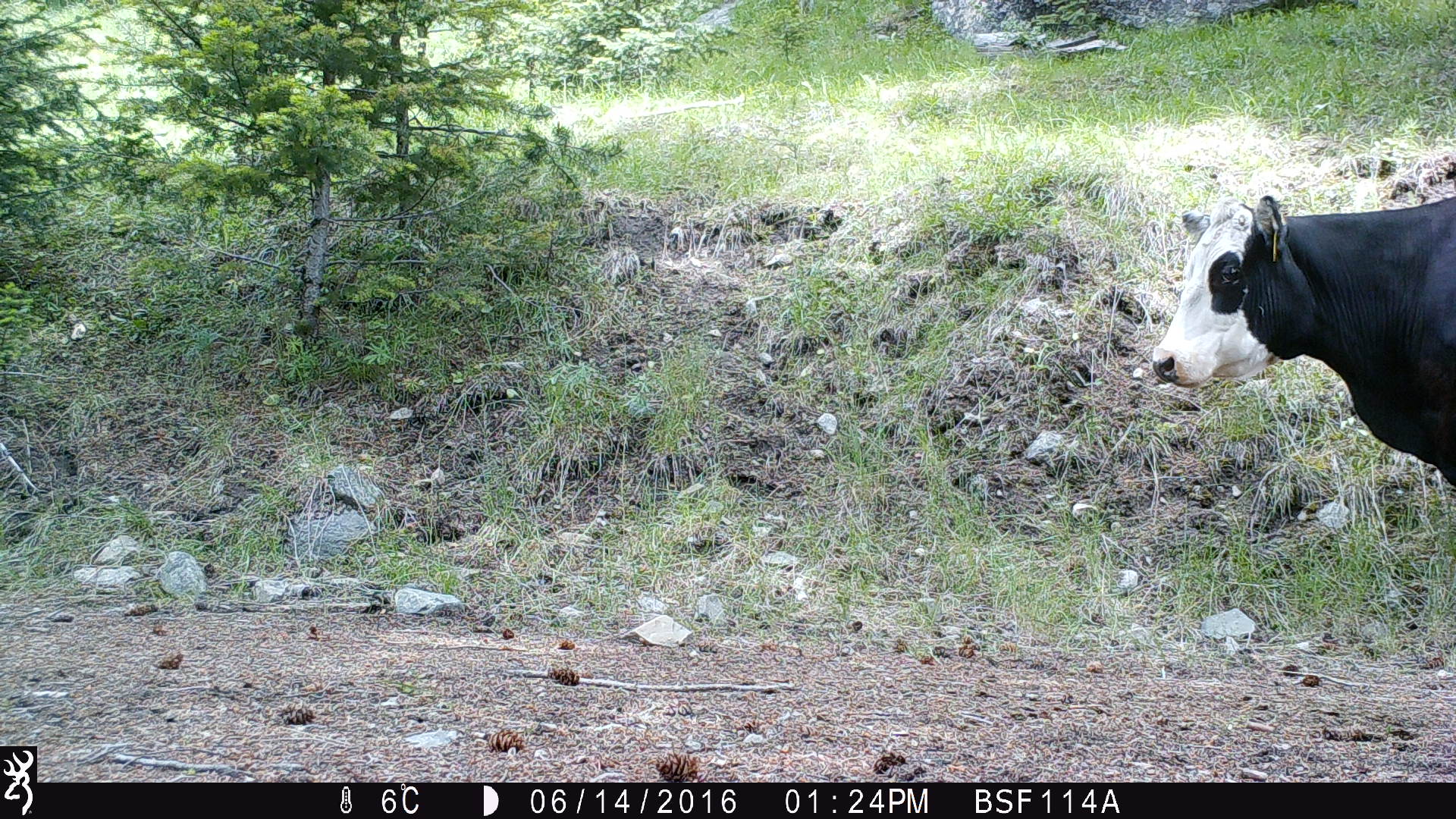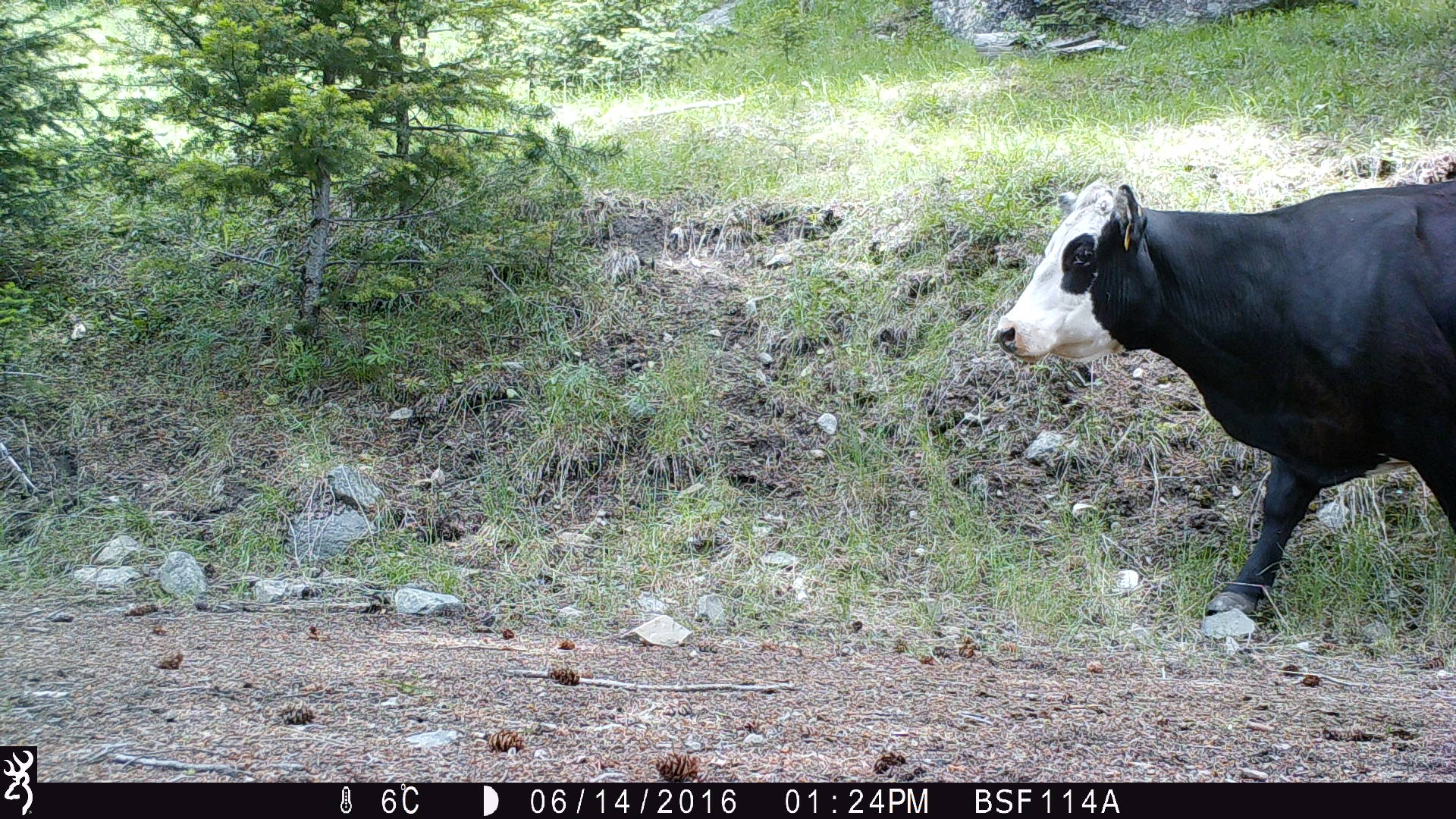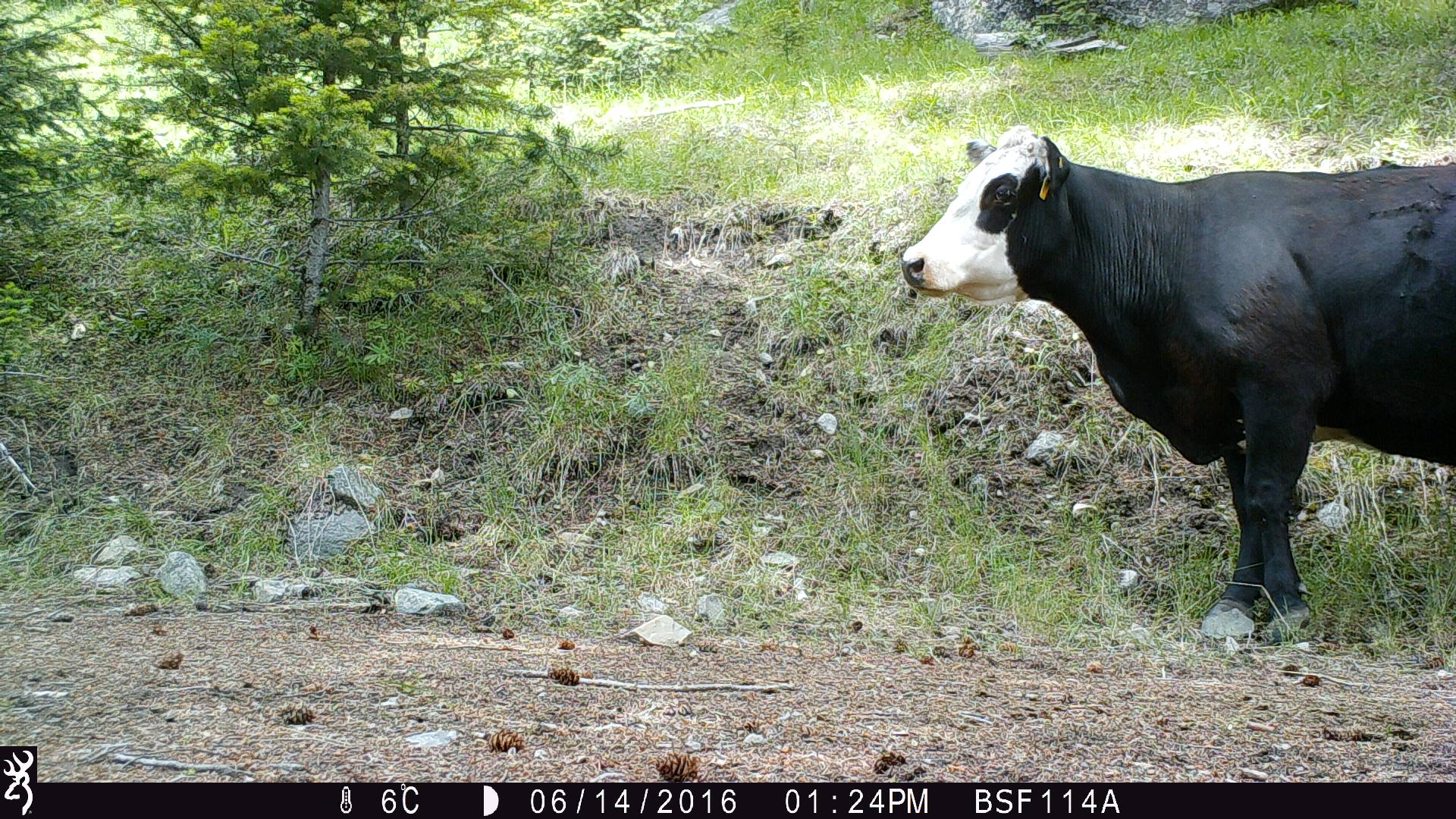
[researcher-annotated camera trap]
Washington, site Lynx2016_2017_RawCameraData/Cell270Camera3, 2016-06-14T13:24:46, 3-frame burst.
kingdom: Animalia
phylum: Chordata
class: Mammalia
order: Artiodactyla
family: Bovidae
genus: Bos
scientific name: Bos taurus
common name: domestic cattle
Domestic cattle (Bos taurus). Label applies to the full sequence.